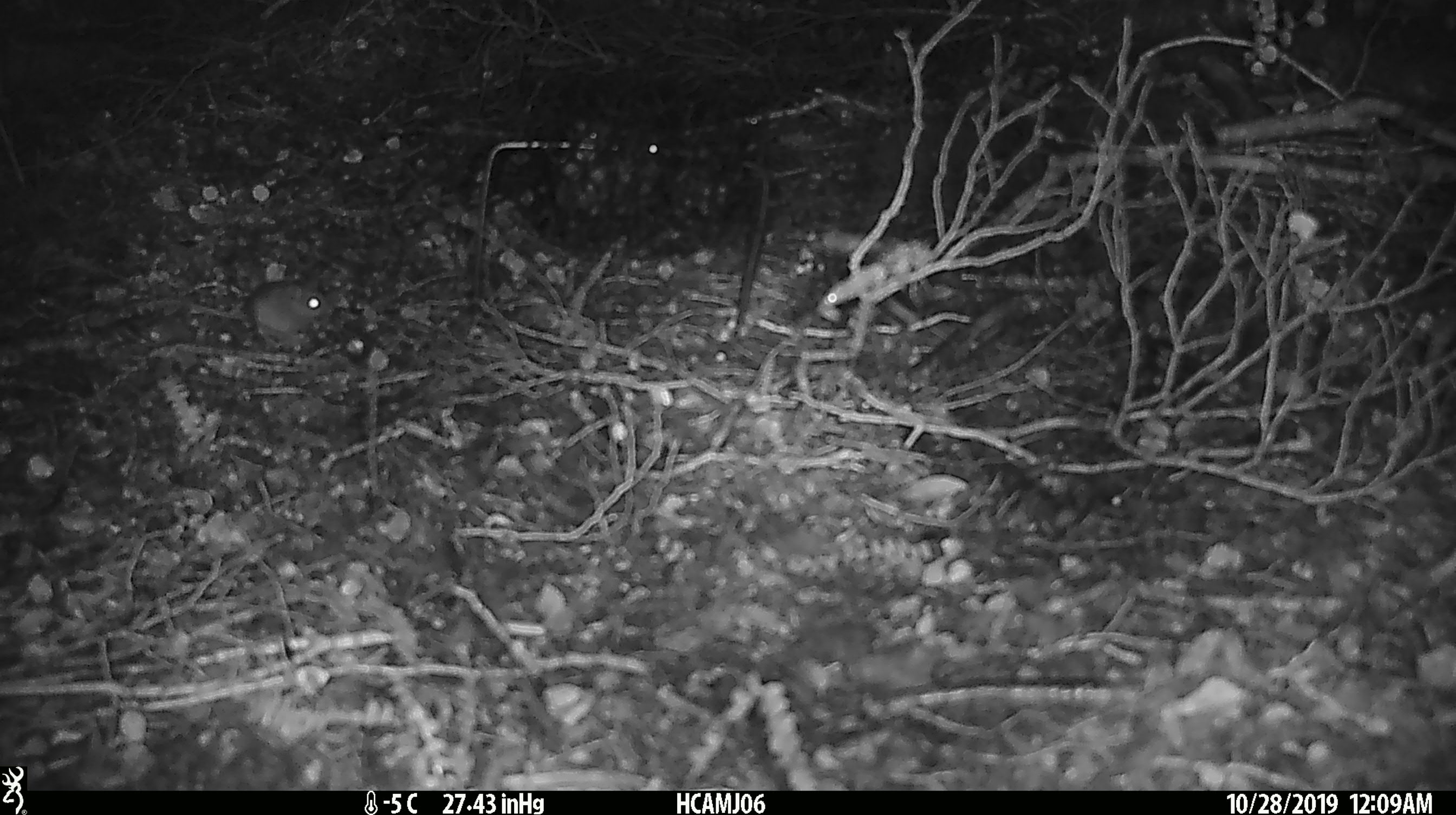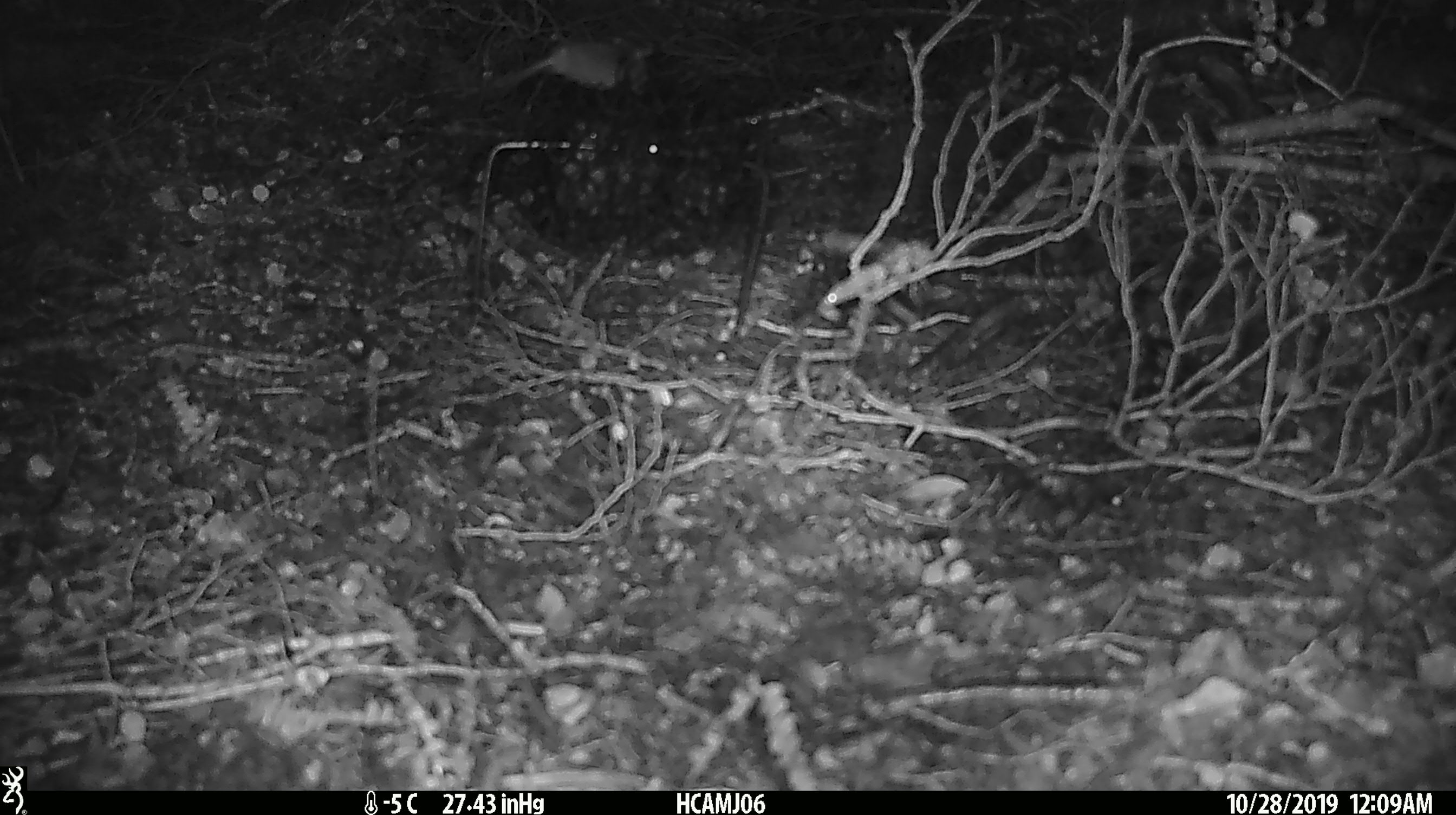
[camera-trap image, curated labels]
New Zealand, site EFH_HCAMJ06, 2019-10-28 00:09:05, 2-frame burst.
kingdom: Animalia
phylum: Chordata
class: Mammalia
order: Rodentia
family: Muridae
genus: Mus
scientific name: Mus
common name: mouse